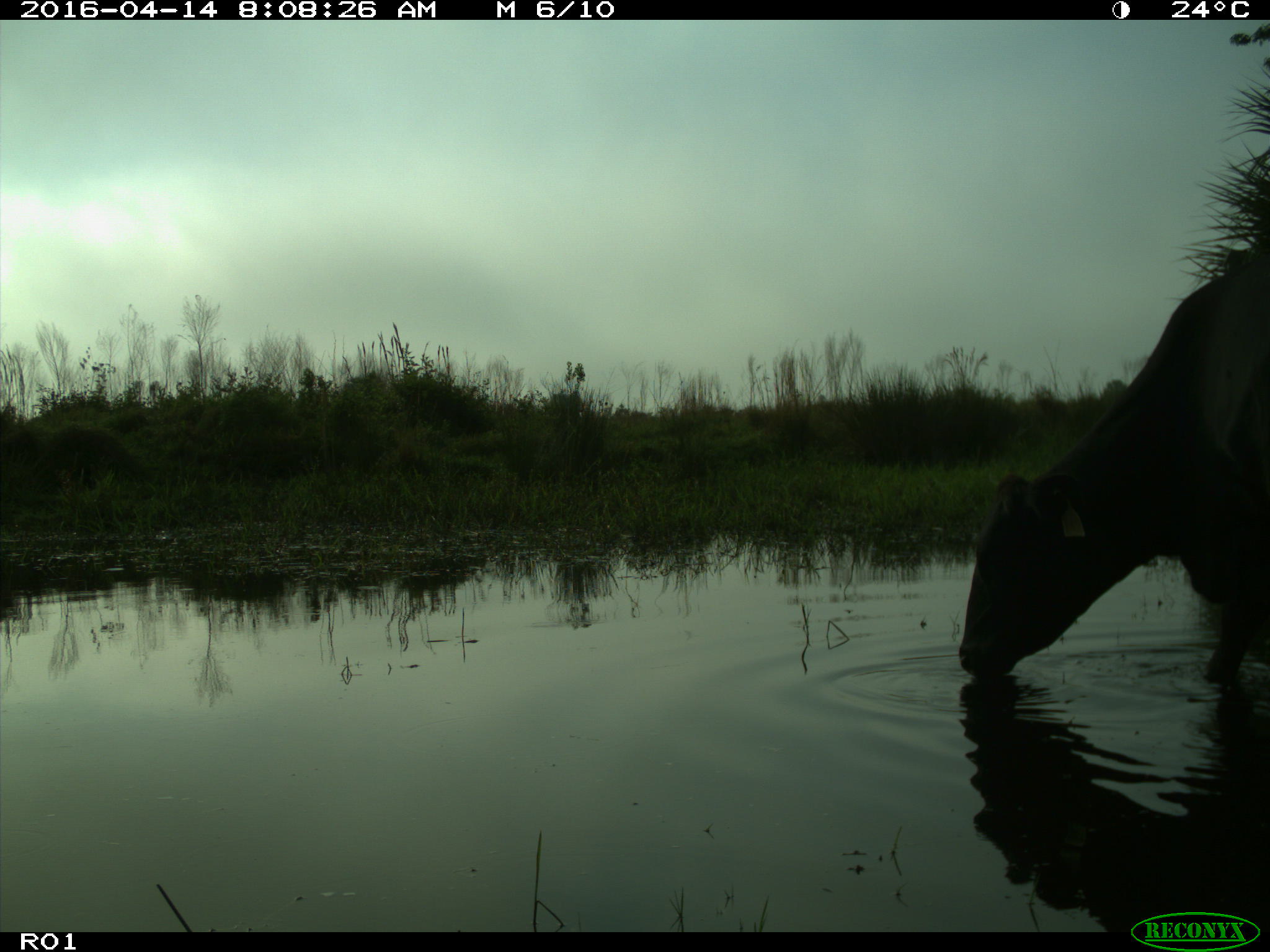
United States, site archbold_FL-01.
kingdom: Animalia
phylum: Chordata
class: Mammalia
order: Artiodactyla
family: Bovidae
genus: Bos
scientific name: Bos taurus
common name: domestic cow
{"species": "Bos taurus (domestic cow)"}